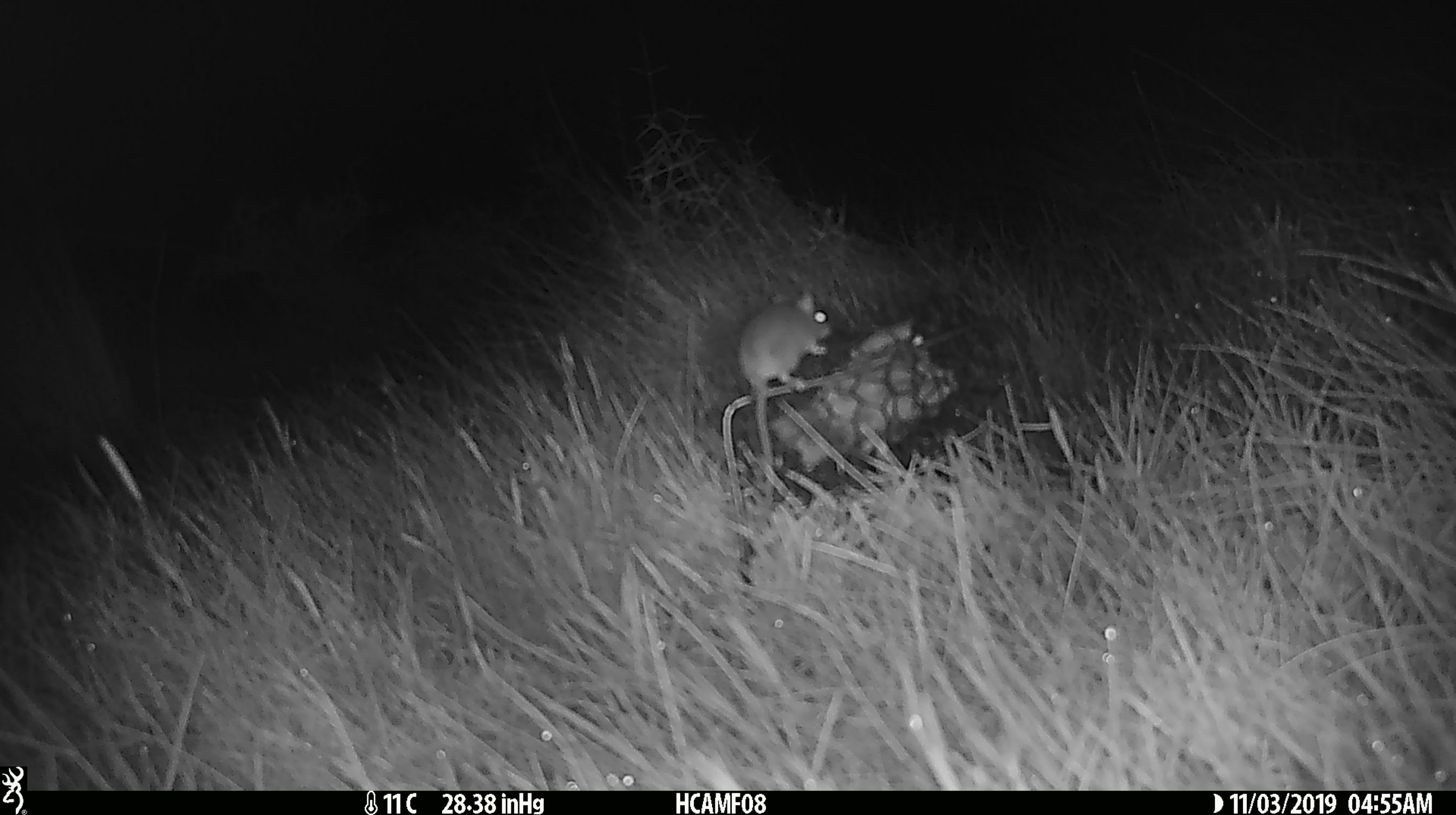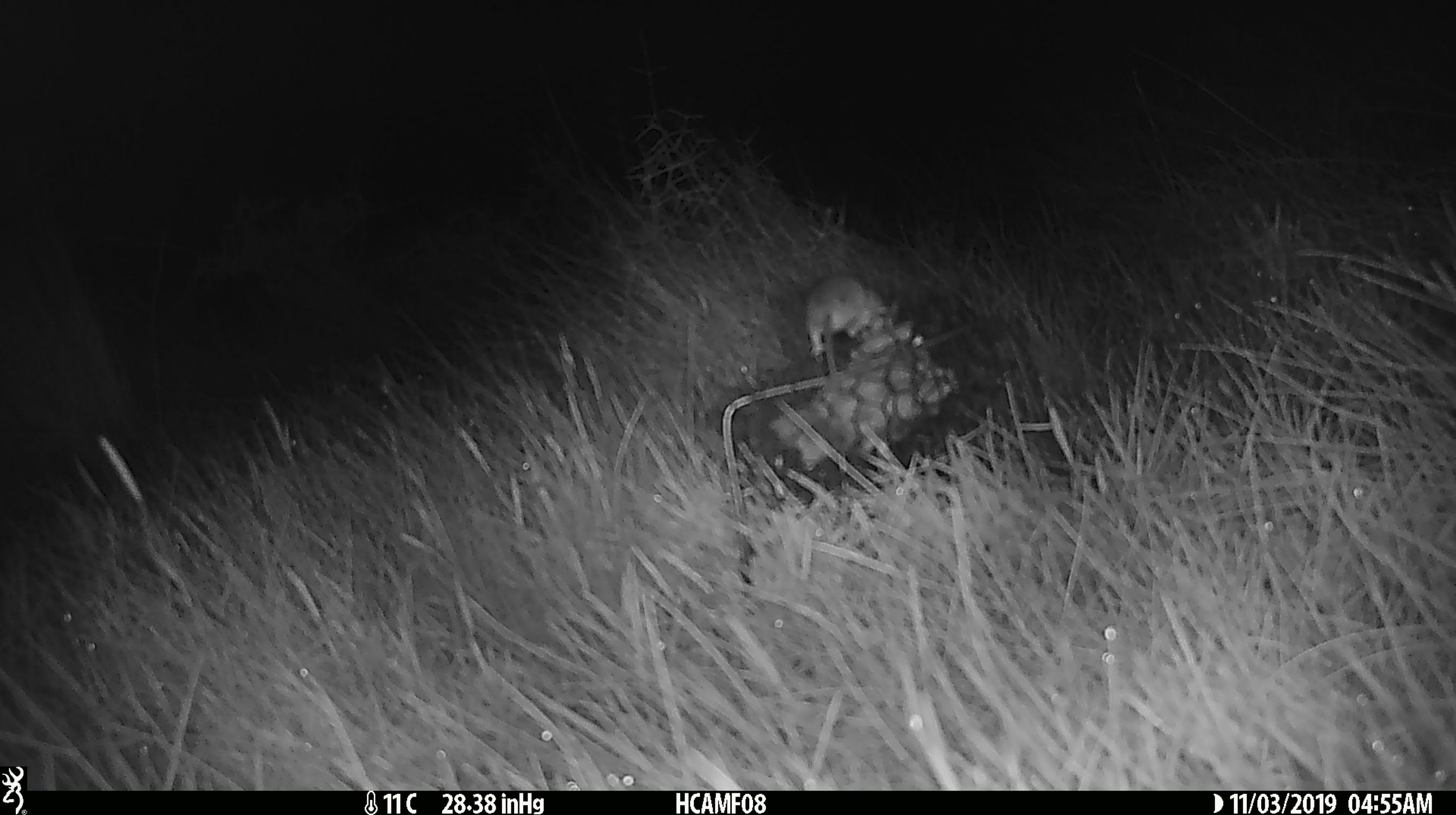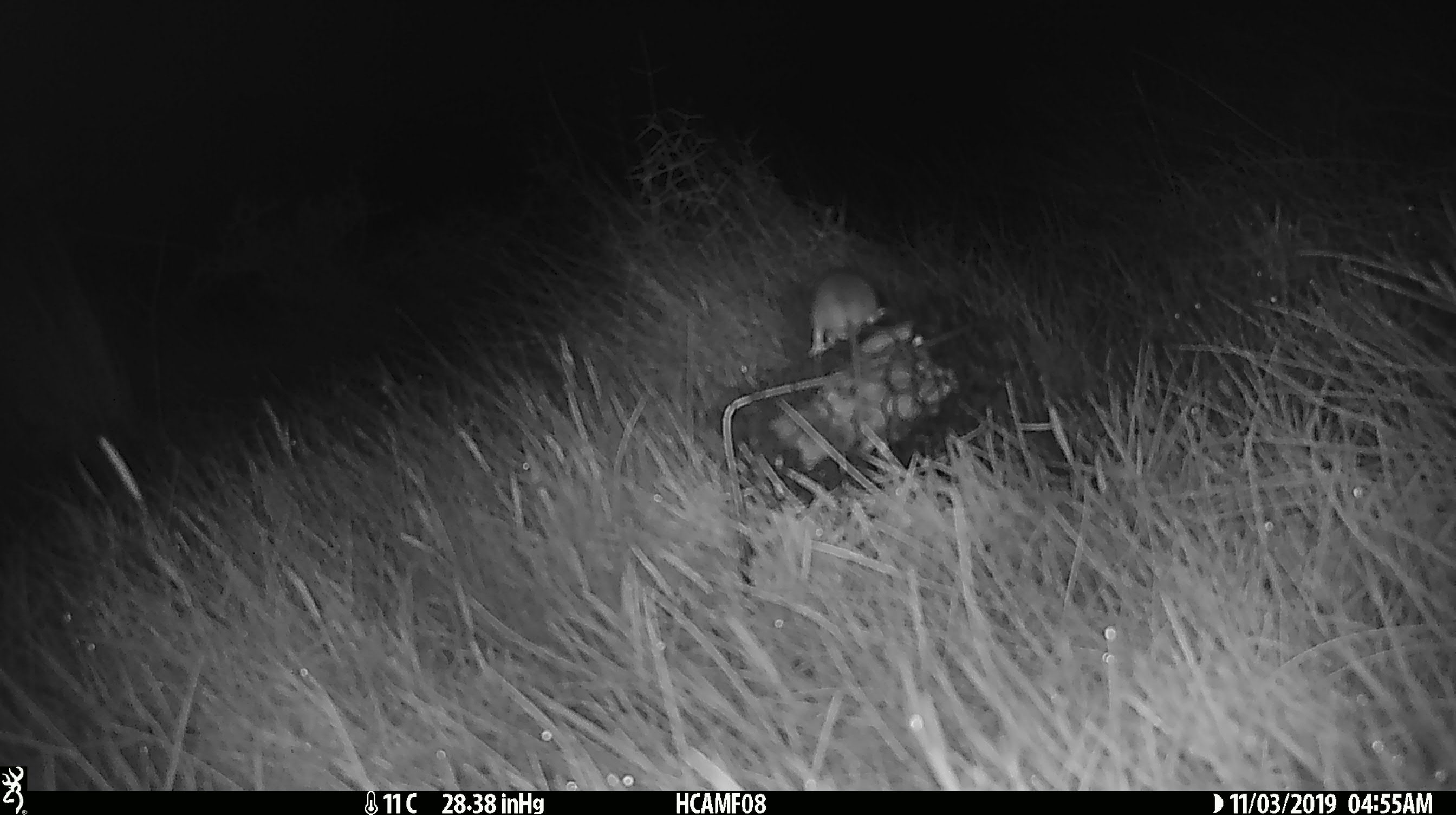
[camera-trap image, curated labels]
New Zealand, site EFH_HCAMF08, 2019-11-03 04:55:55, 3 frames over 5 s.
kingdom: Animalia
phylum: Chordata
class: Mammalia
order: Rodentia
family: Muridae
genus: Mus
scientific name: Mus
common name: mouse